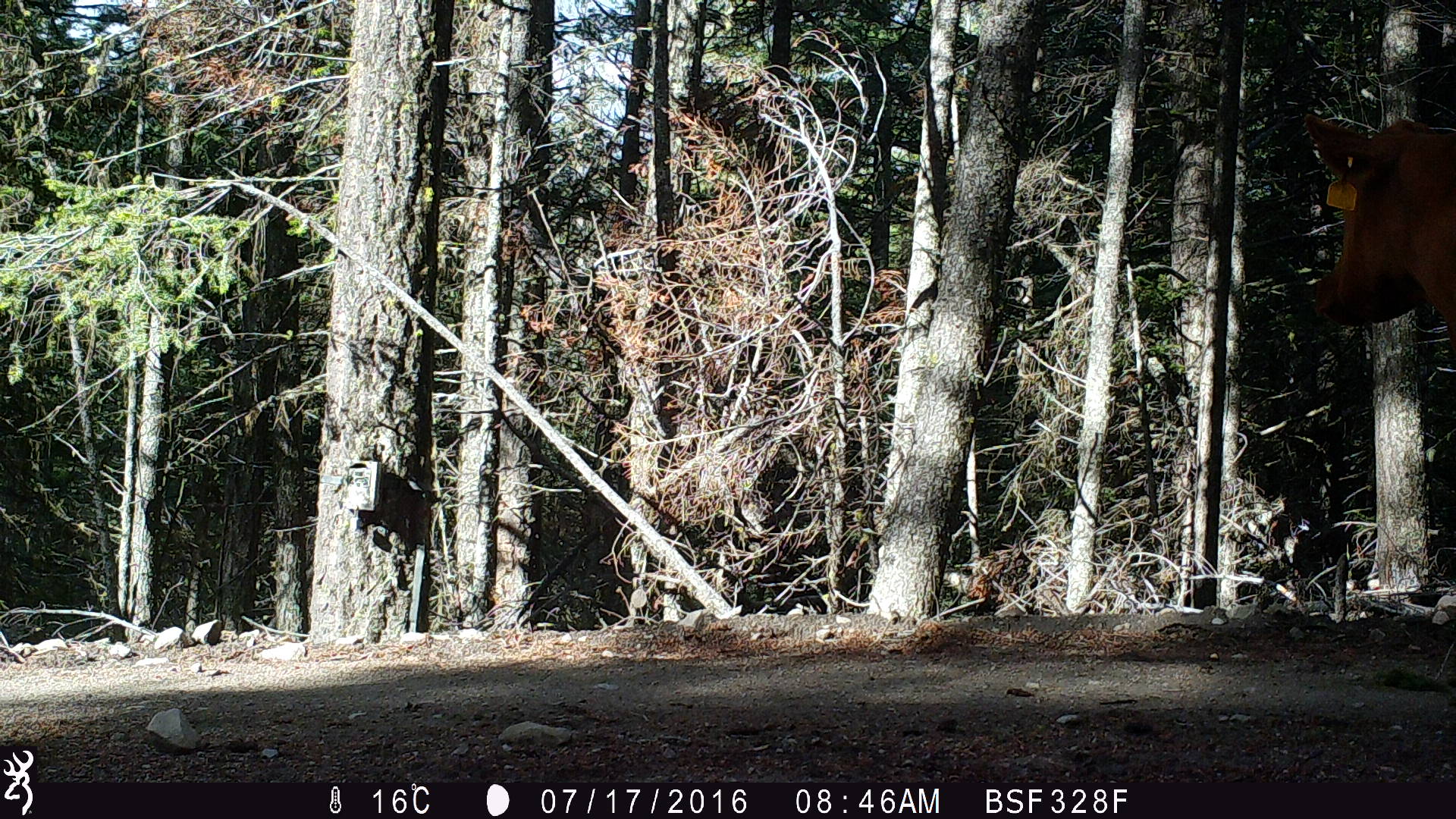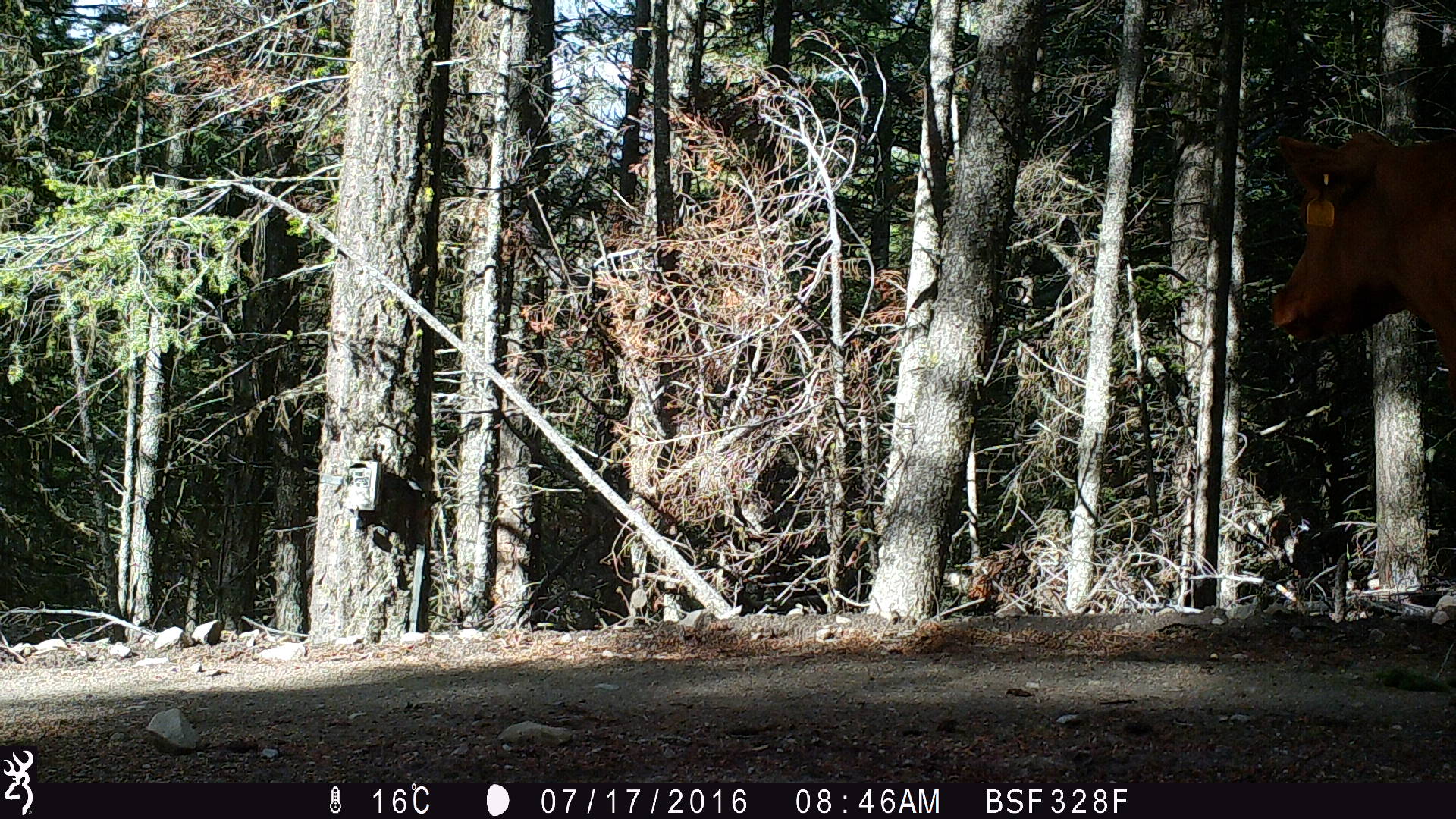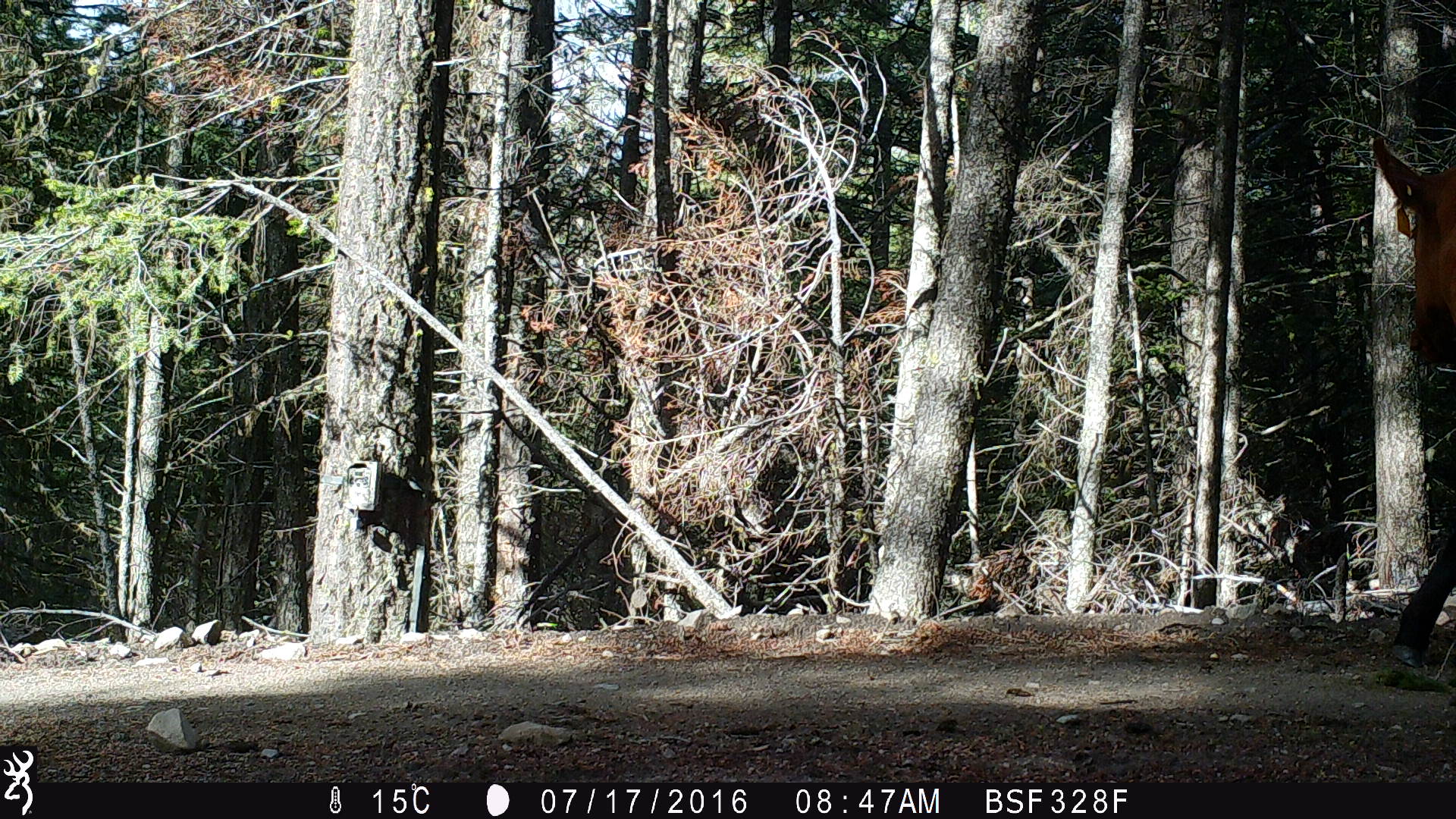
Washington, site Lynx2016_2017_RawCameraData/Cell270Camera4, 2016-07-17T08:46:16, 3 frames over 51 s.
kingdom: Animalia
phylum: Chordata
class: Mammalia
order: Artiodactyla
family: Bovidae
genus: Bos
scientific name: Bos taurus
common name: domestic cattle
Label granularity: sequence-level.